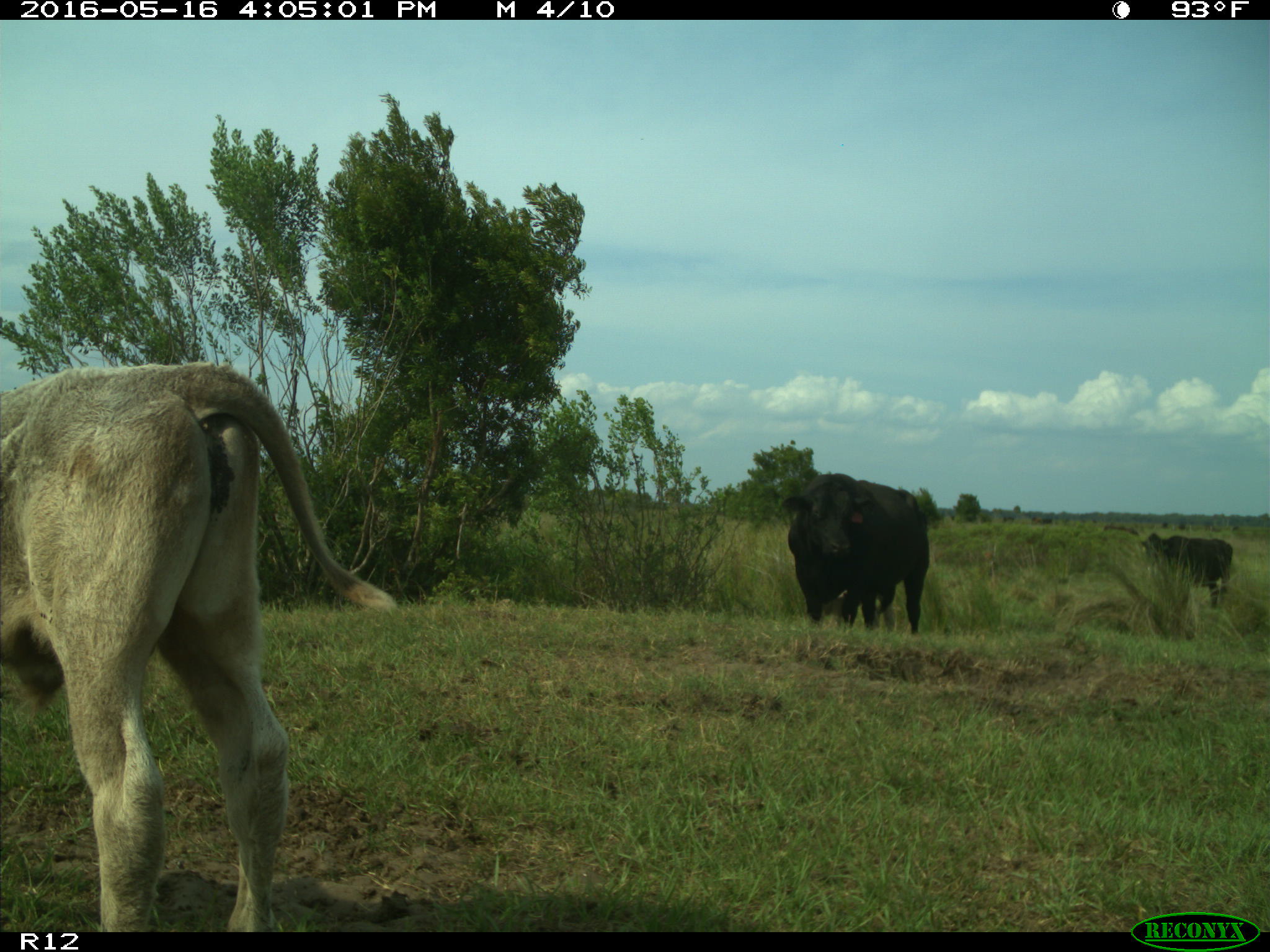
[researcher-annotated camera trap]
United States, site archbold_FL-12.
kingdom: Animalia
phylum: Chordata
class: Mammalia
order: Artiodactyla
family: Bovidae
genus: Bos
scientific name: Bos taurus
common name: domestic cow